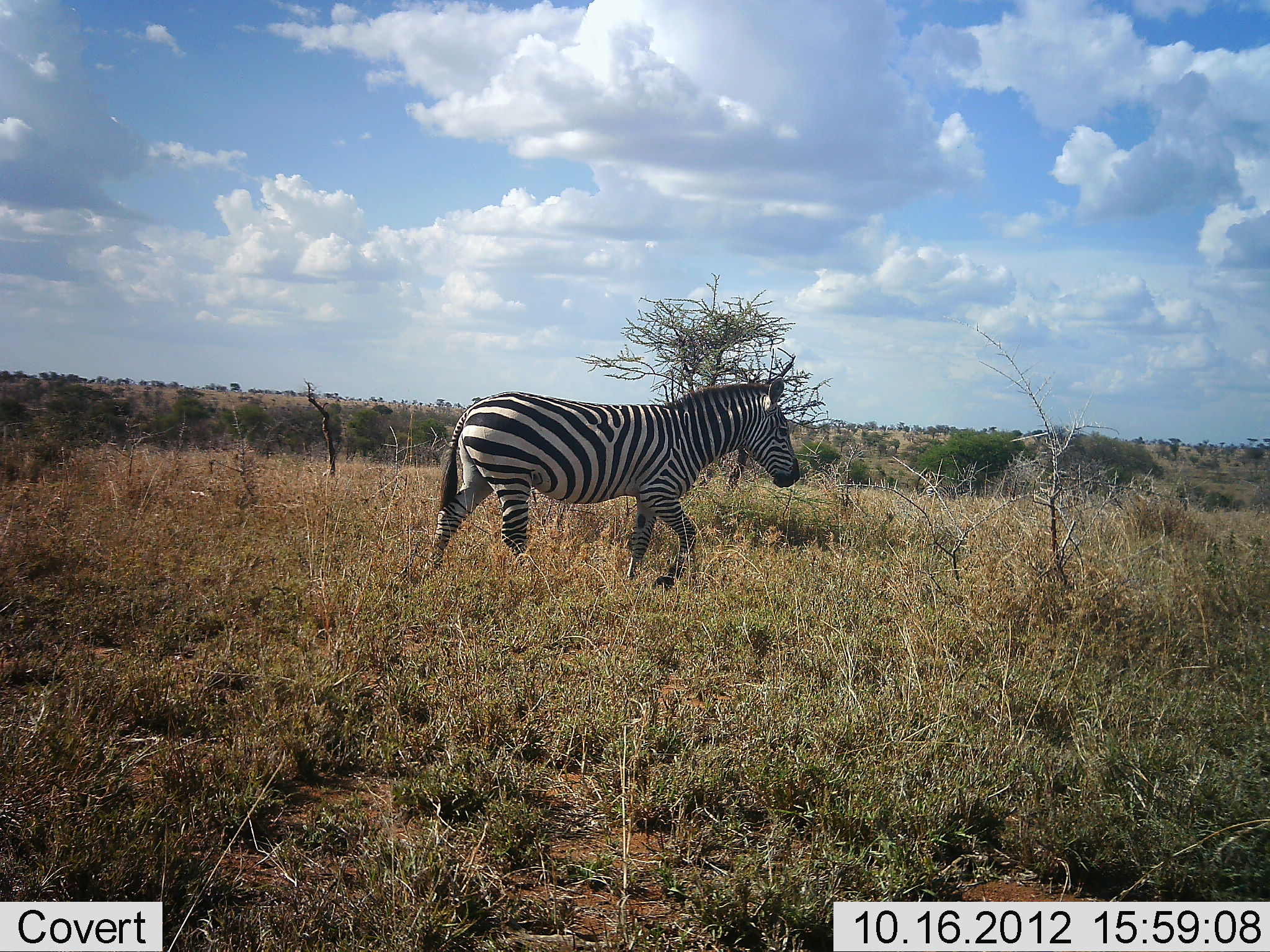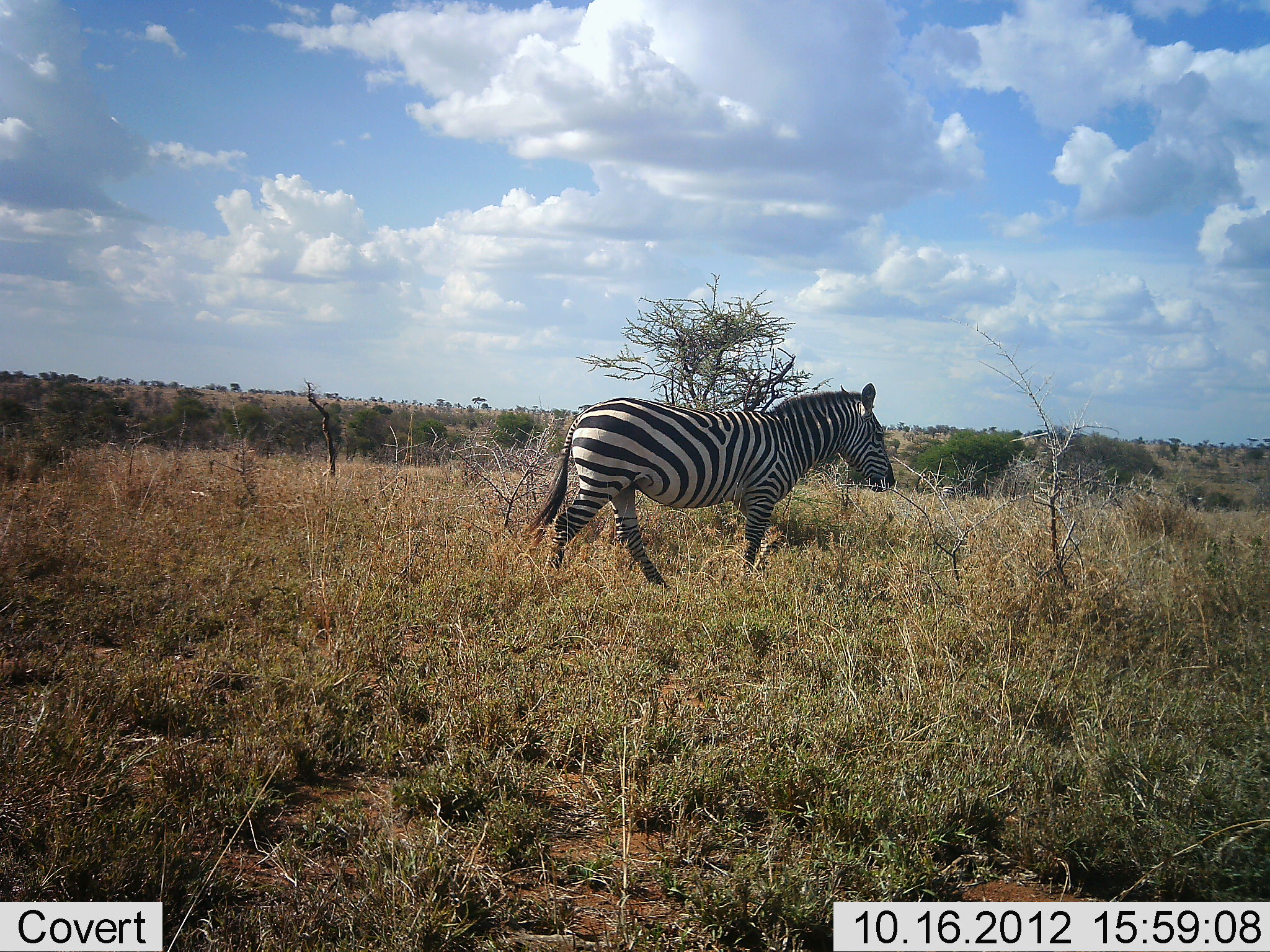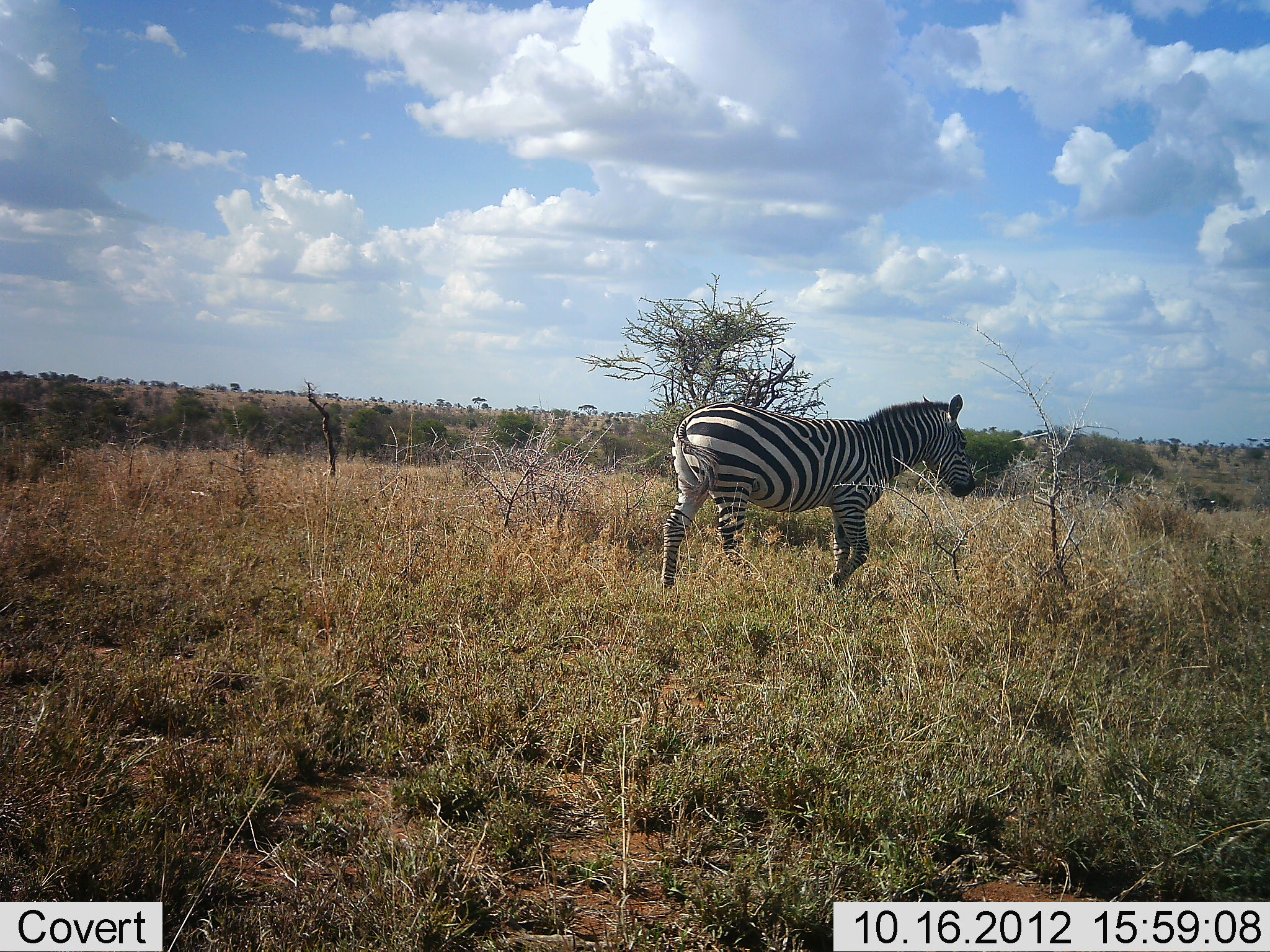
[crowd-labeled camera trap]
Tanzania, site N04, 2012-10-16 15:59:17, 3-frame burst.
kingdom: Animalia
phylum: Chordata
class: Mammalia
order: Perissodactyla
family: Equidae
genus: Equus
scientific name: Equus quagga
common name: plains zebra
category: zebra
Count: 3.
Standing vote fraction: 0%.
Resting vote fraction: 0%.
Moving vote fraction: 100%.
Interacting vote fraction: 0%.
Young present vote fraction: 0%.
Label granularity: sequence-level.